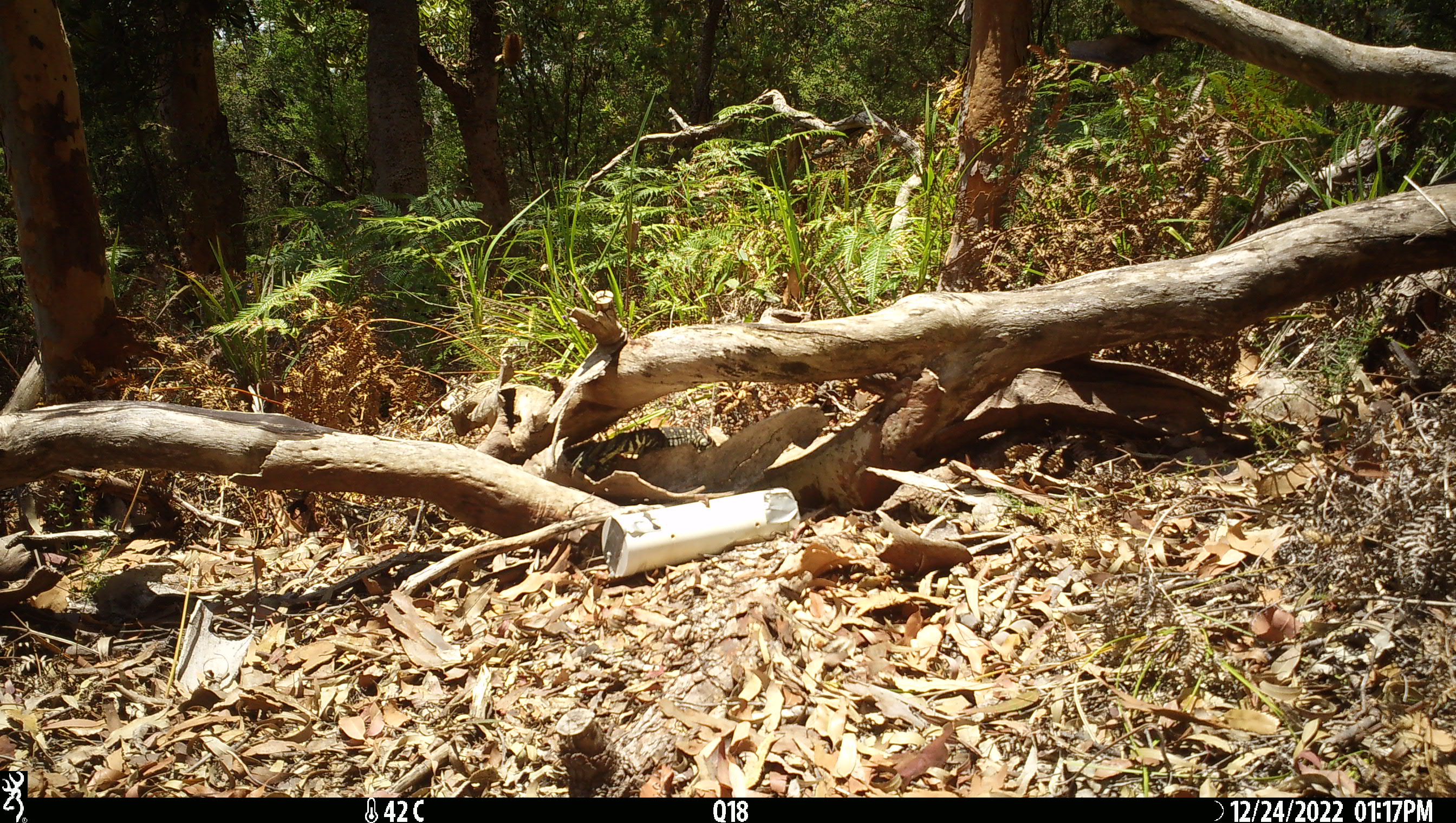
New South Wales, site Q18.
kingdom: Animalia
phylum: Chordata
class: Reptilia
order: Squamata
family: Varanidae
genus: Varanus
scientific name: Varanus varius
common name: lace monitor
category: goanna